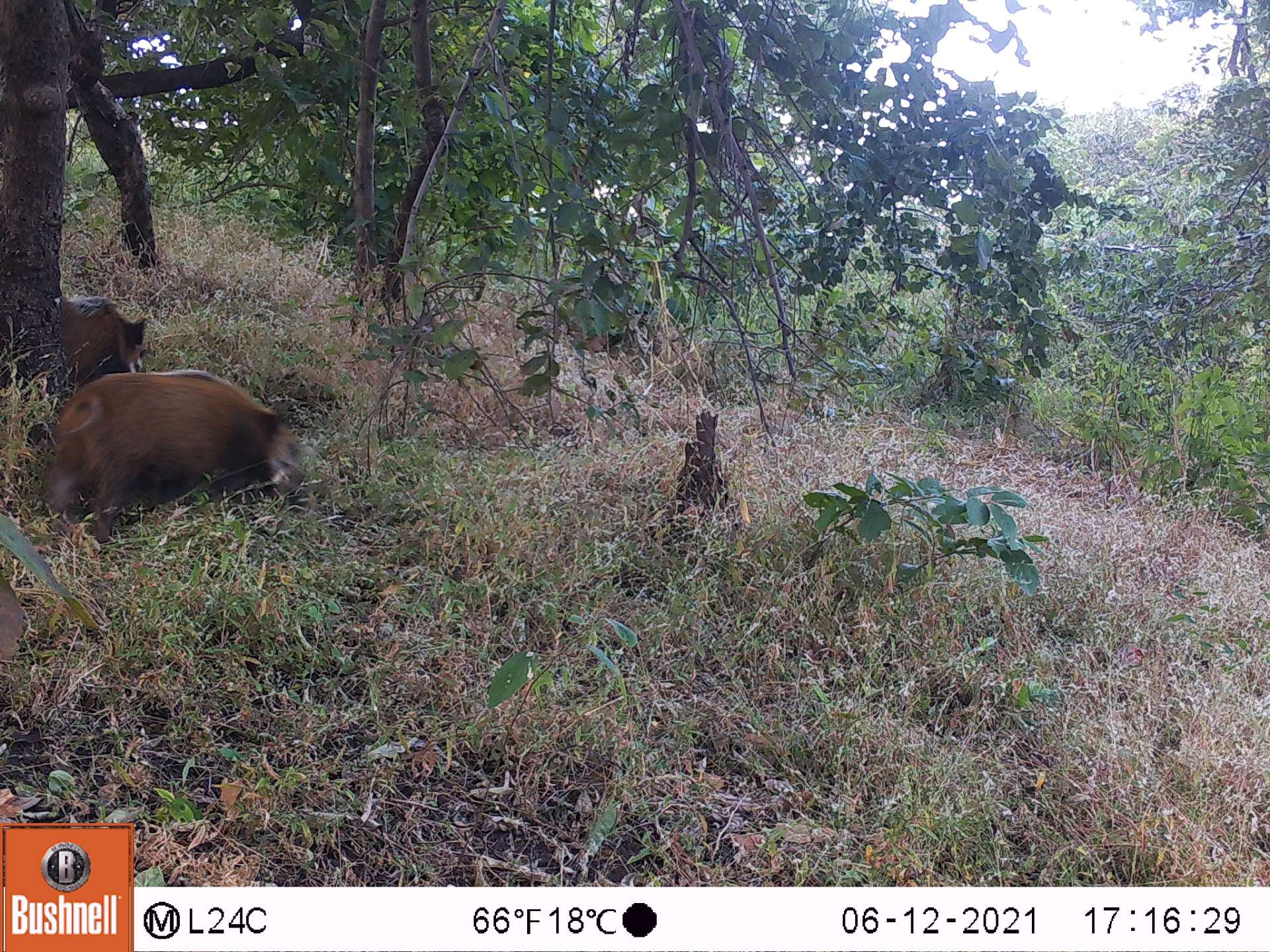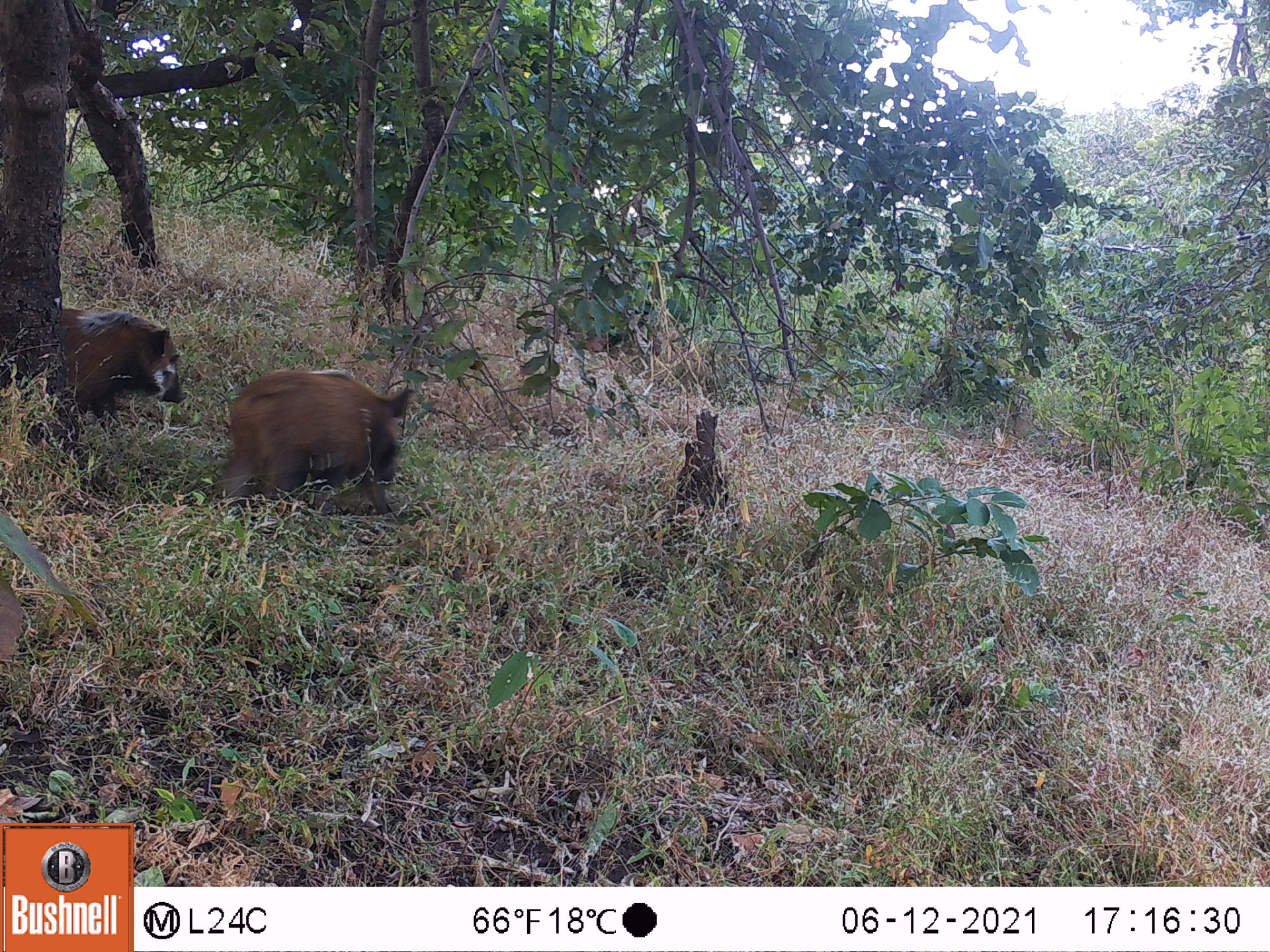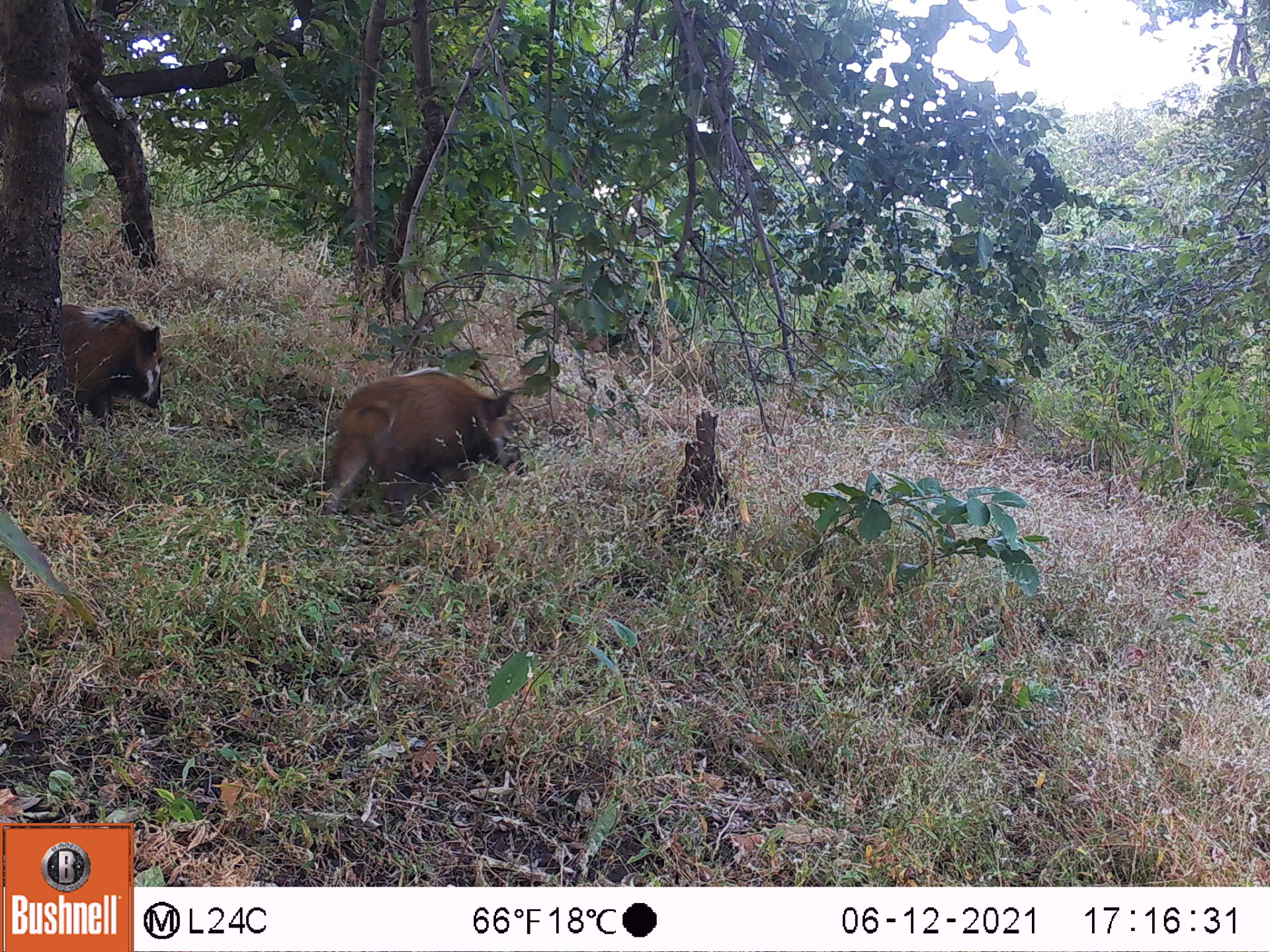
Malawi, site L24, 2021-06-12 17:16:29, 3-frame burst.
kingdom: Animalia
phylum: Chordata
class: Mammalia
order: Artiodactyla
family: Suidae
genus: Potamochoerus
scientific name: Potamochoerus larvatus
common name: bushpig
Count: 2.